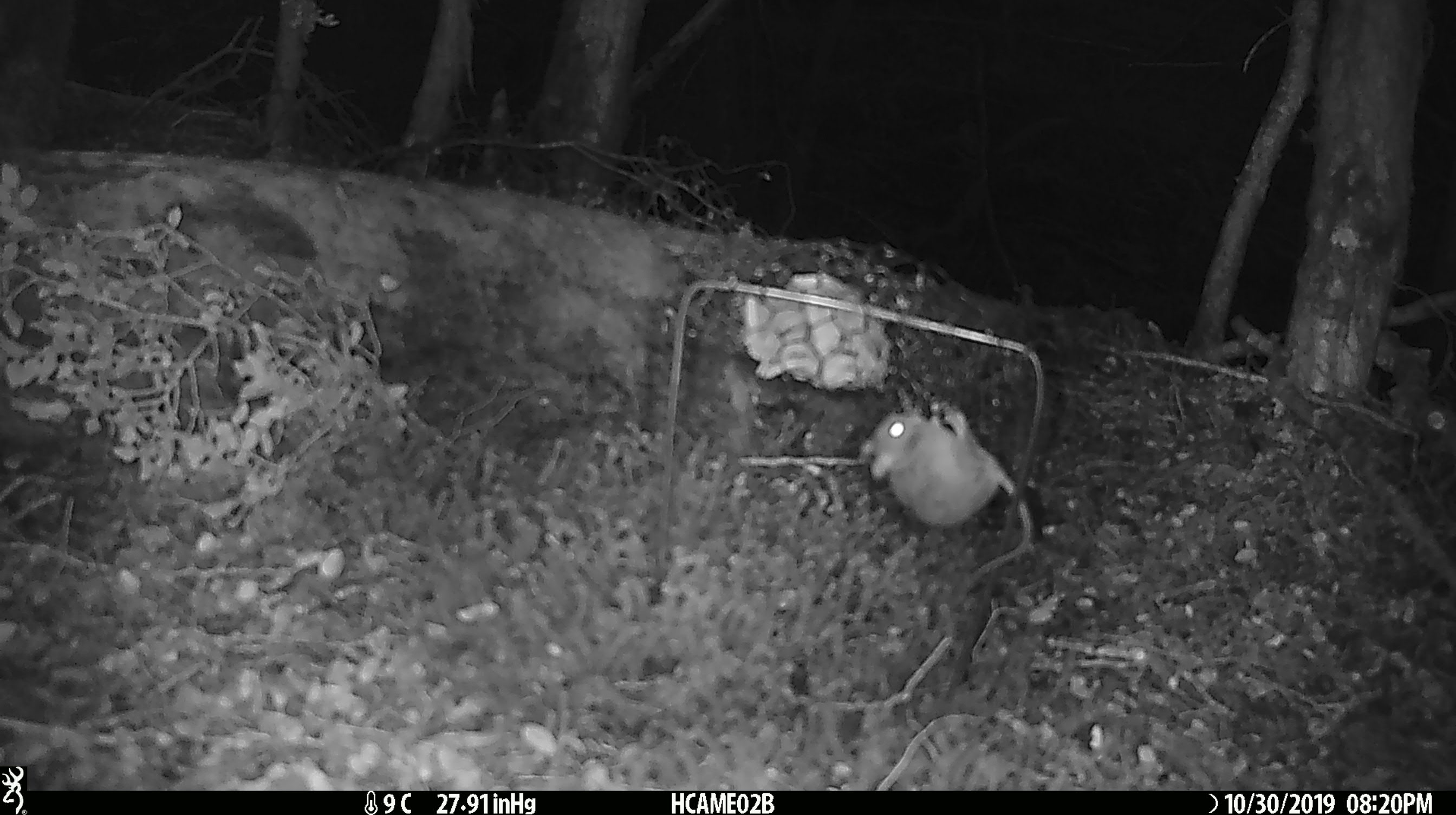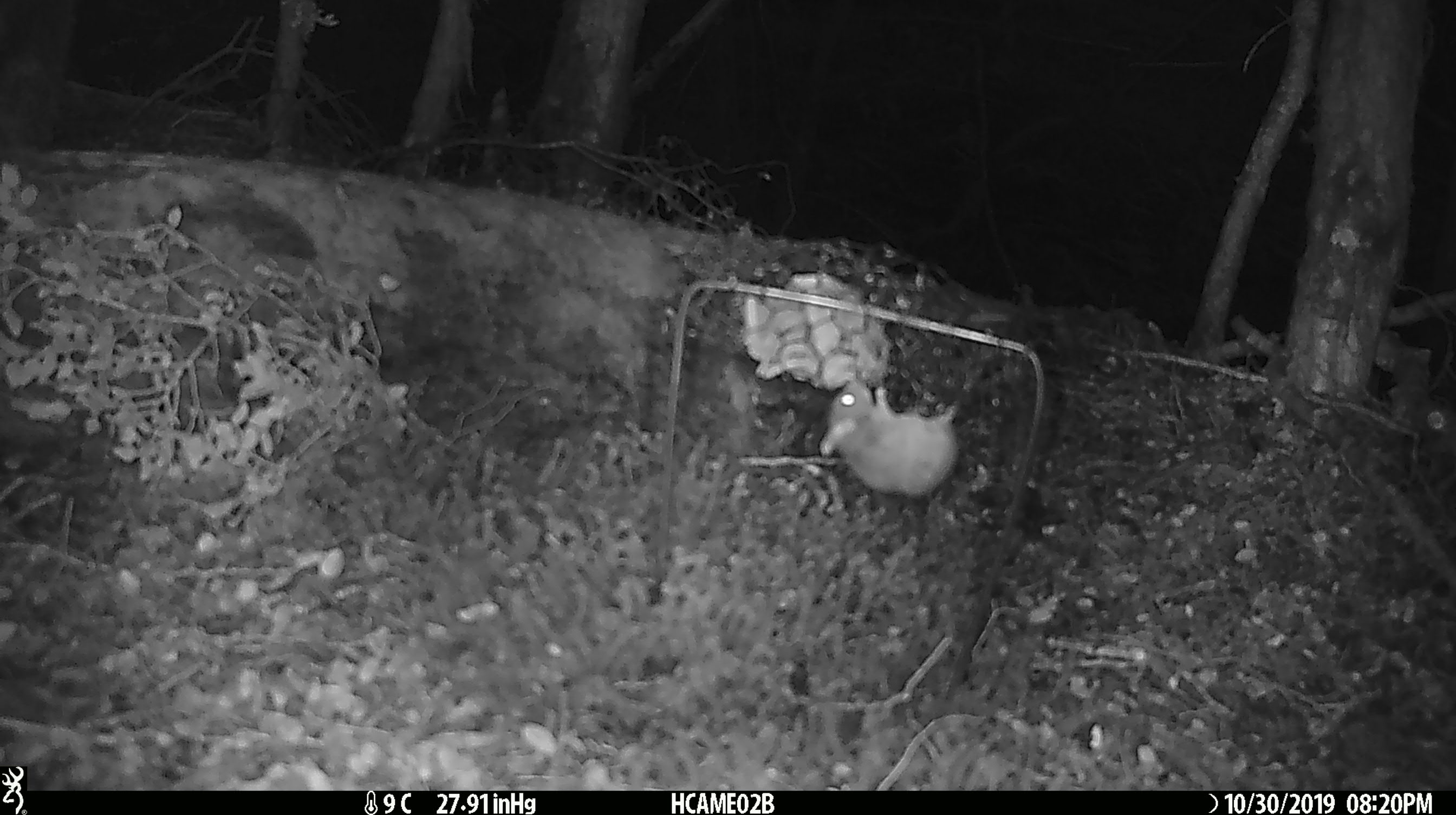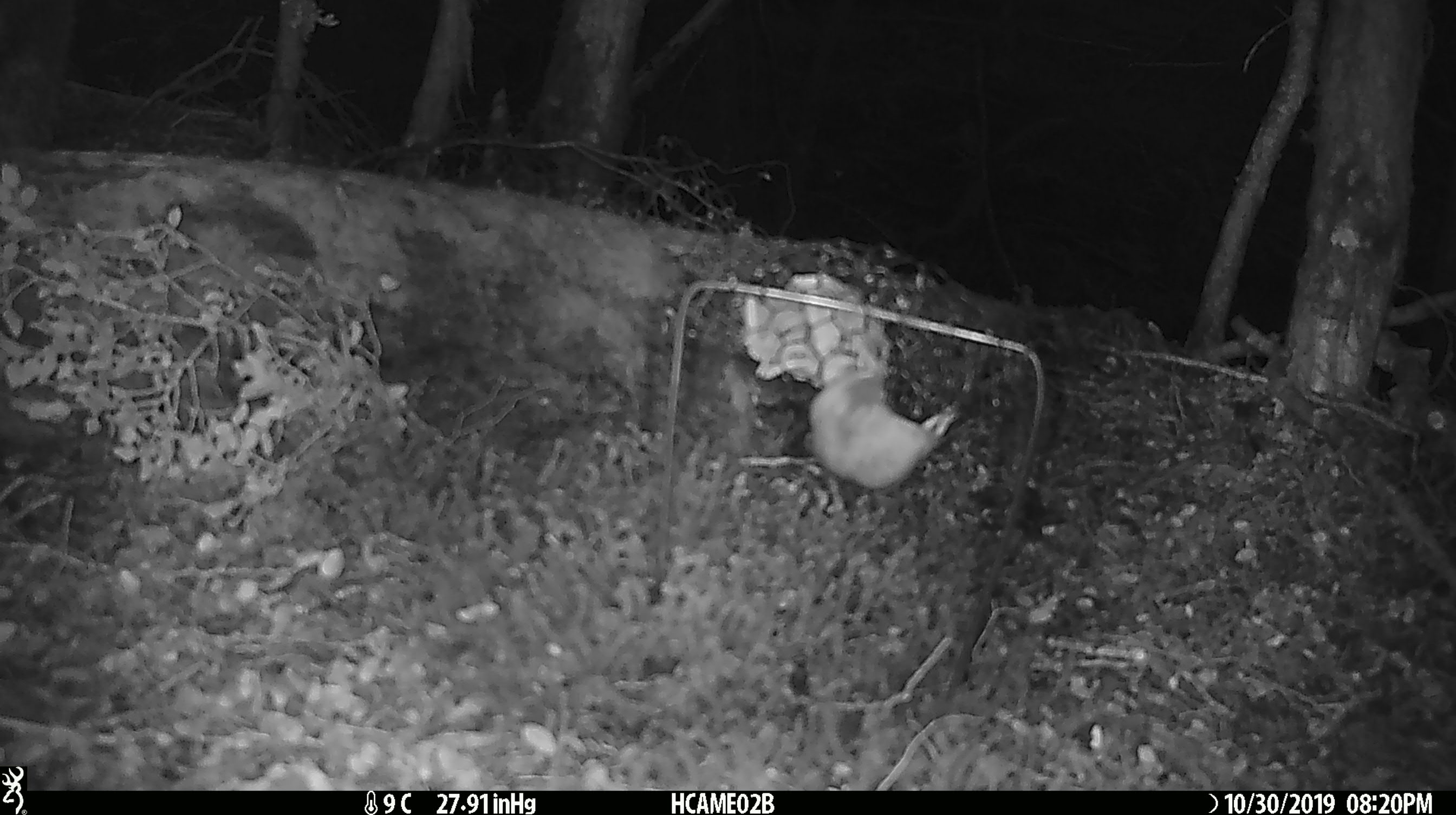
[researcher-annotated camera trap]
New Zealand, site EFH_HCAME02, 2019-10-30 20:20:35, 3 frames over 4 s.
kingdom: Animalia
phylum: Chordata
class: Mammalia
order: Rodentia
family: Muridae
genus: Mus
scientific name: Mus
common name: mouse